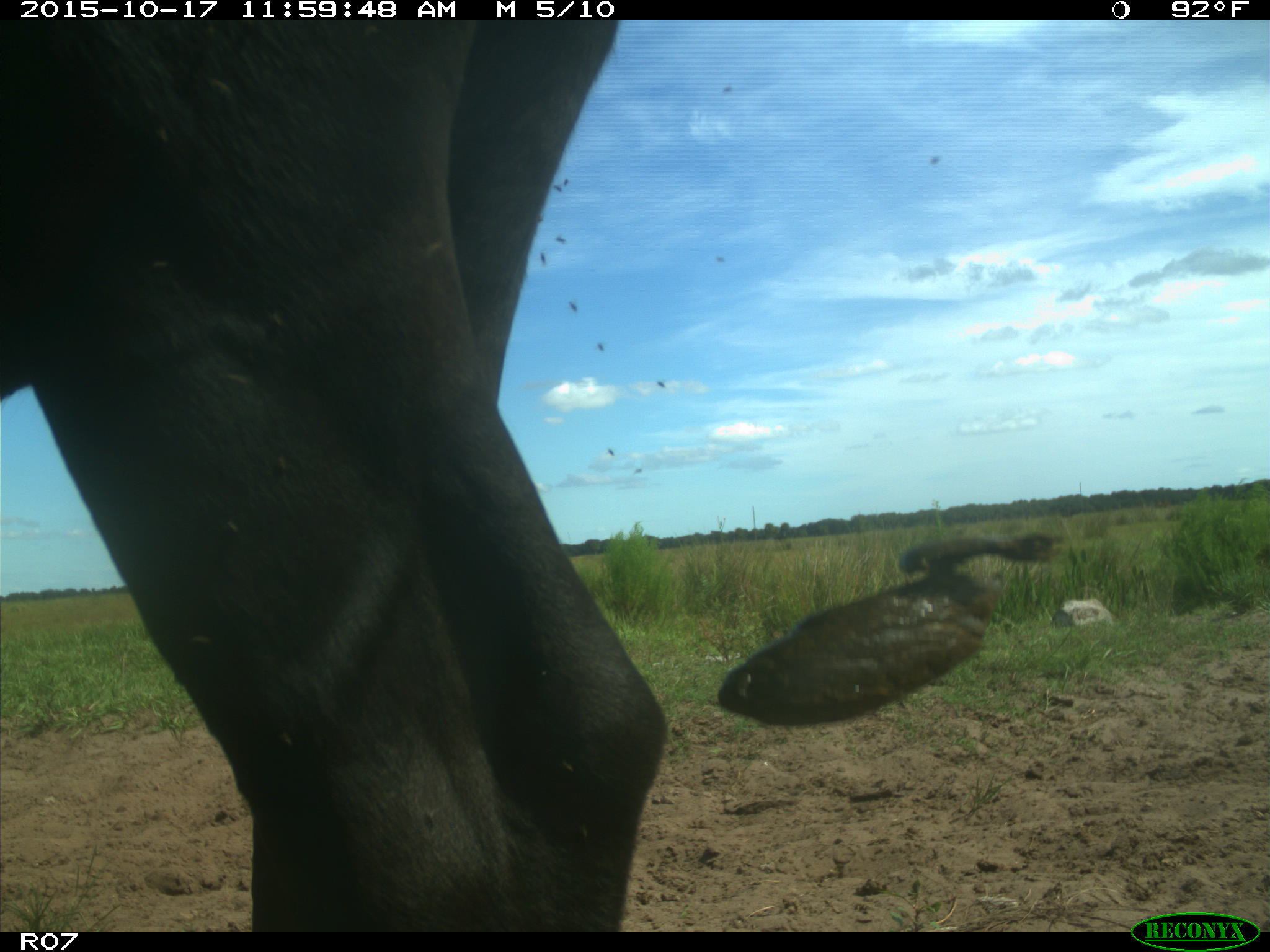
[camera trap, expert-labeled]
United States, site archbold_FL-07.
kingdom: Animalia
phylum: Chordata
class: Mammalia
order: Artiodactyla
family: Bovidae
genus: Bos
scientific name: Bos taurus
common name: domestic cow